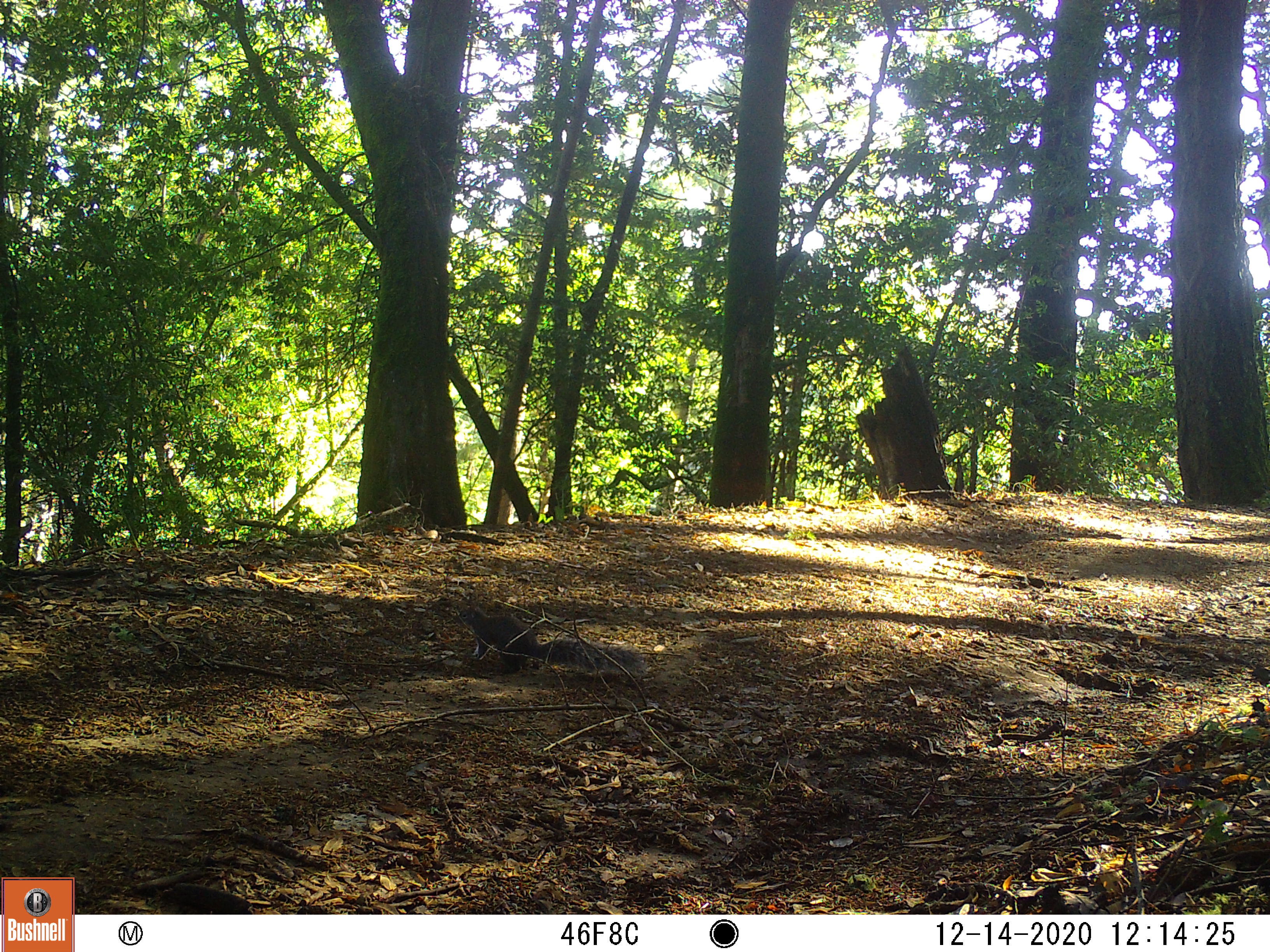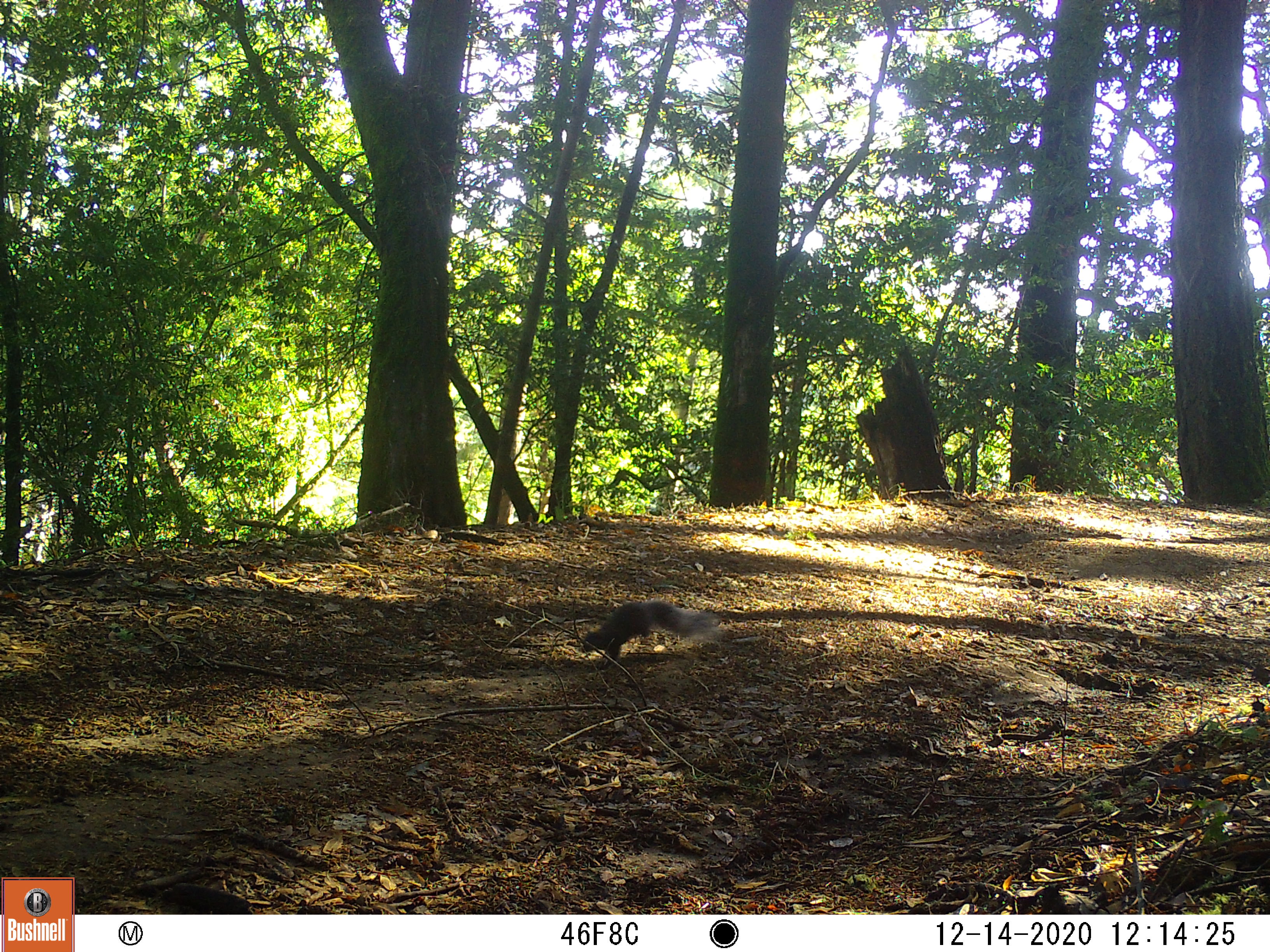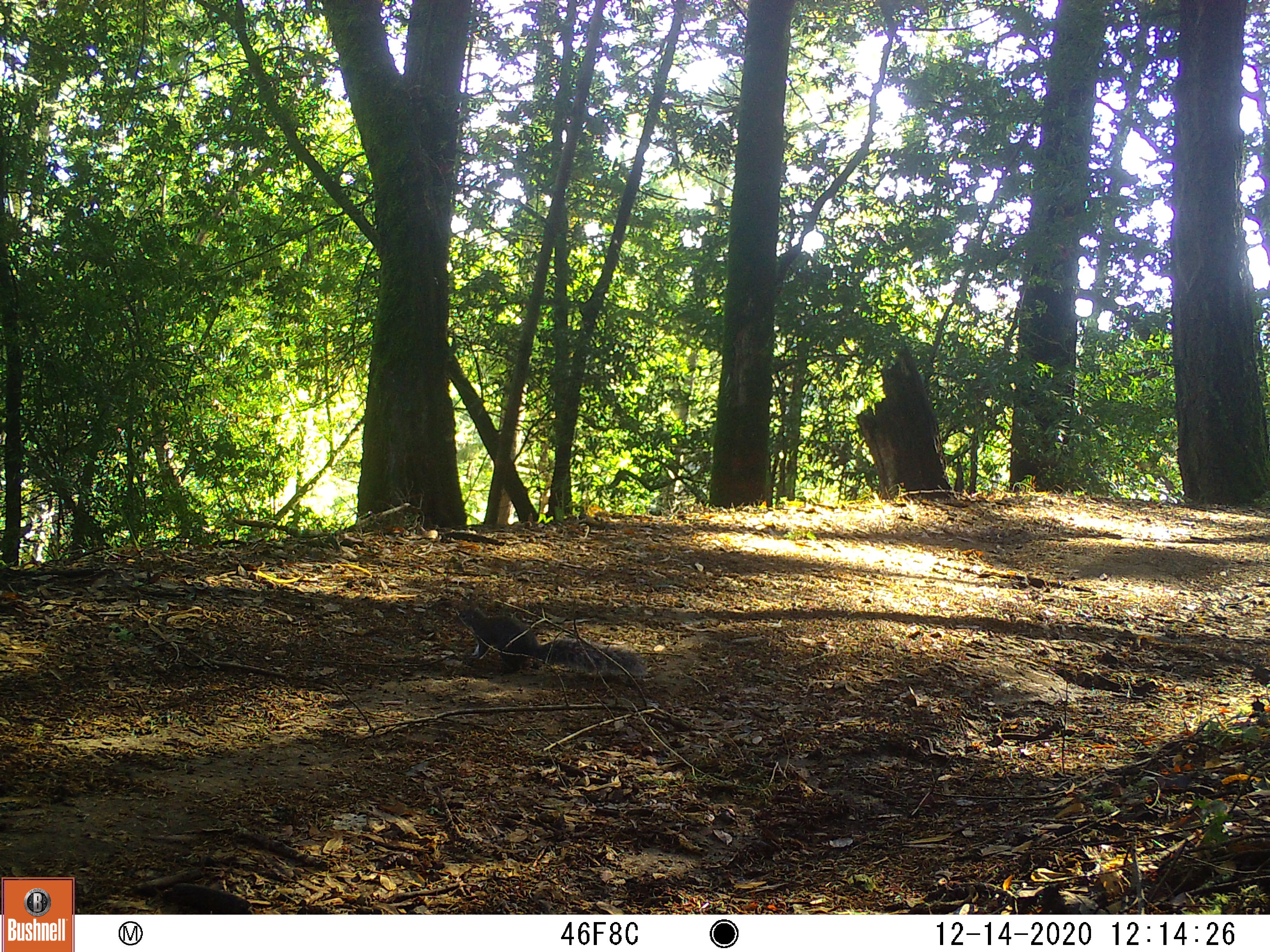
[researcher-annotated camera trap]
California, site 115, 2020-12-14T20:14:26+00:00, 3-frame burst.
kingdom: Animalia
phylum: Chordata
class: Mammalia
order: Rodentia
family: Sciuridae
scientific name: Sciuridae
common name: squirrel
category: unknown squirrel